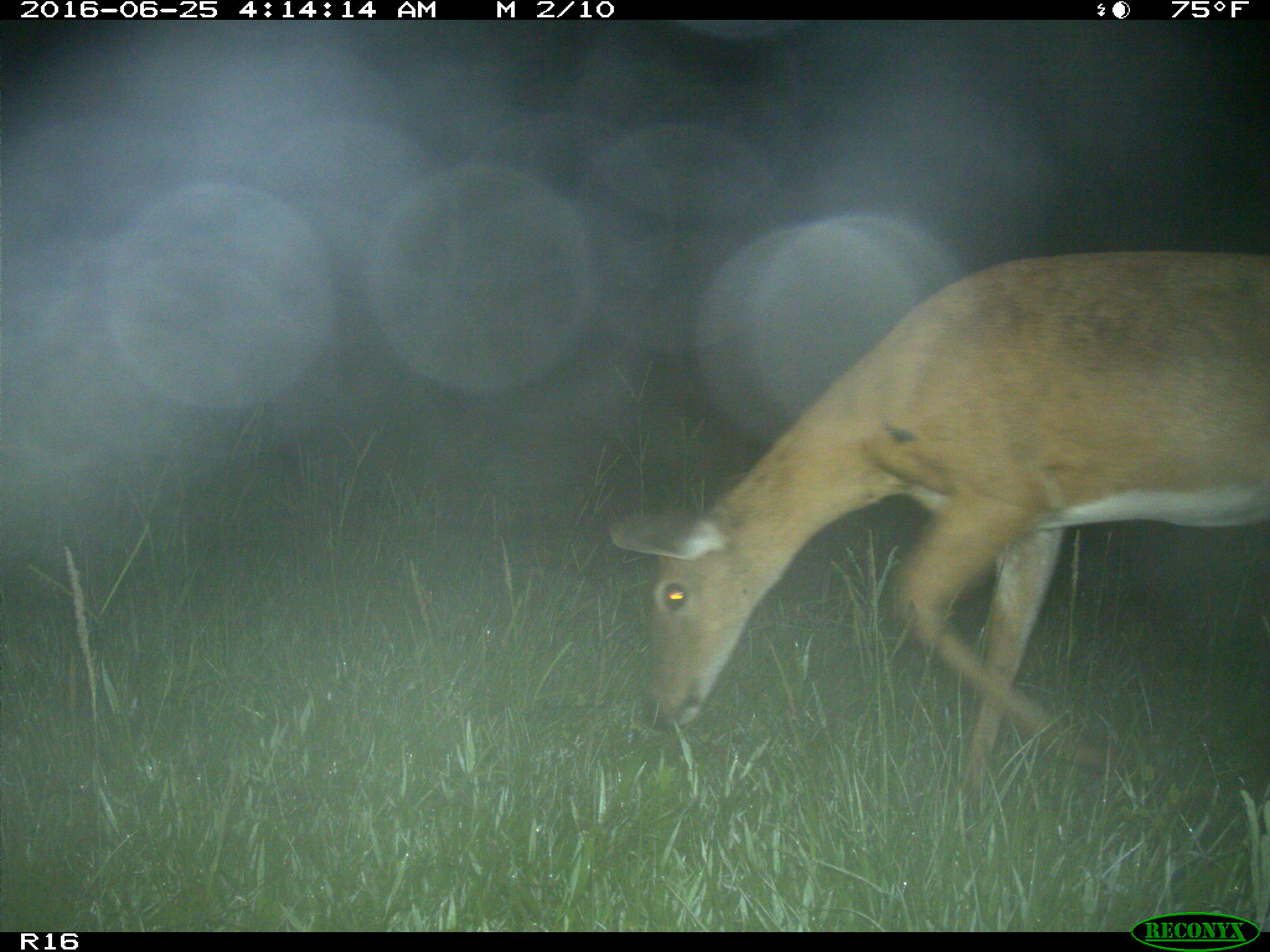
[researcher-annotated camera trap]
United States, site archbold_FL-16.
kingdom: Animalia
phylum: Chordata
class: Mammalia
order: Artiodactyla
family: Cervidae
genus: Odocoileus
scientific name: Odocoileus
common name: deer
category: unidentified deer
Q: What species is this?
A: Unidentified deer (deer) (Odocoileus).